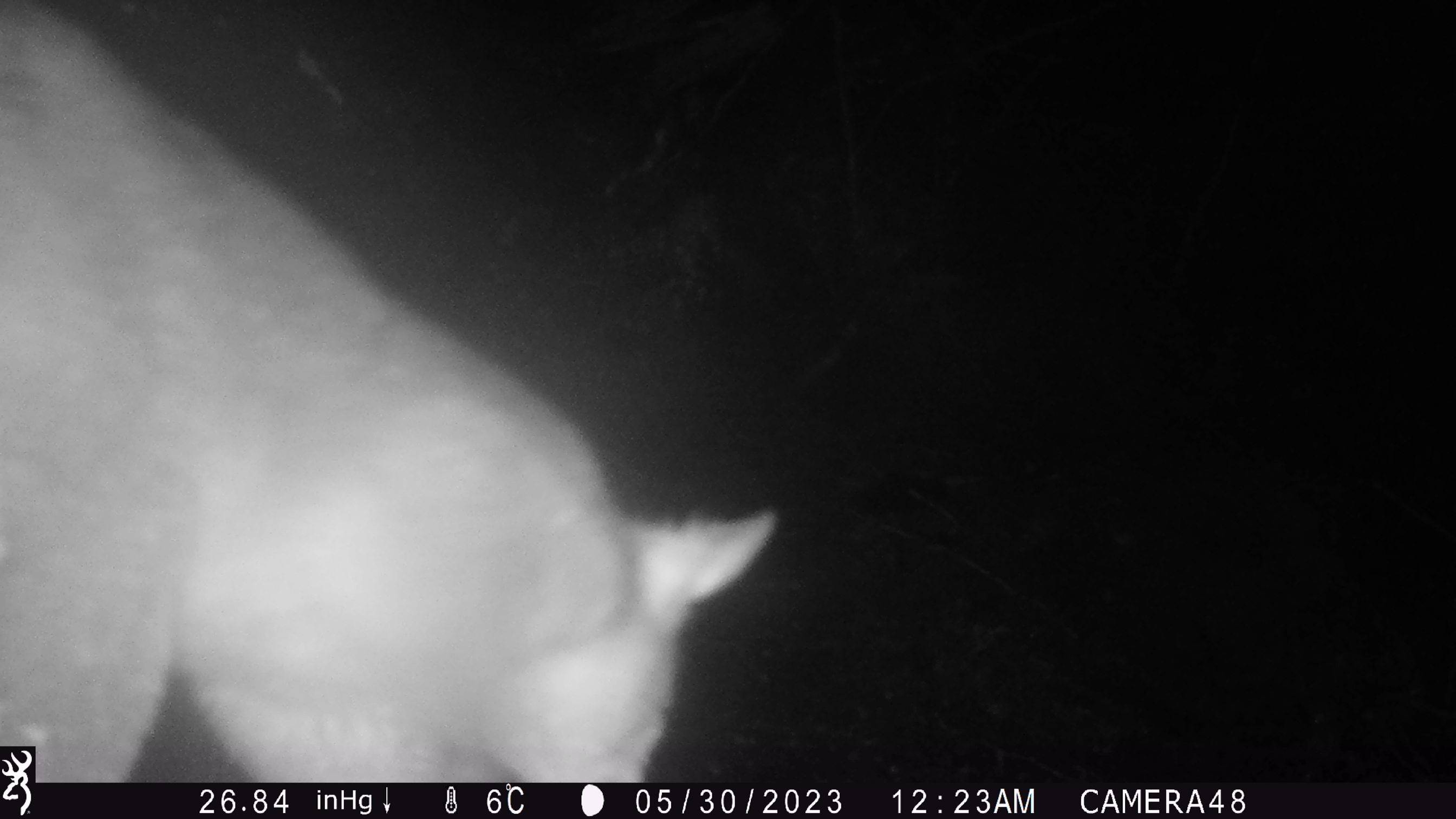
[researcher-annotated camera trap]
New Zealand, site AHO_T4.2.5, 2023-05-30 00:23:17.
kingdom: Animalia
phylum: Chordata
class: Mammalia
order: Carnivora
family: Mustelidae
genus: Mustela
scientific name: Mustela erminea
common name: stoat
Stoat (Mustela erminea).